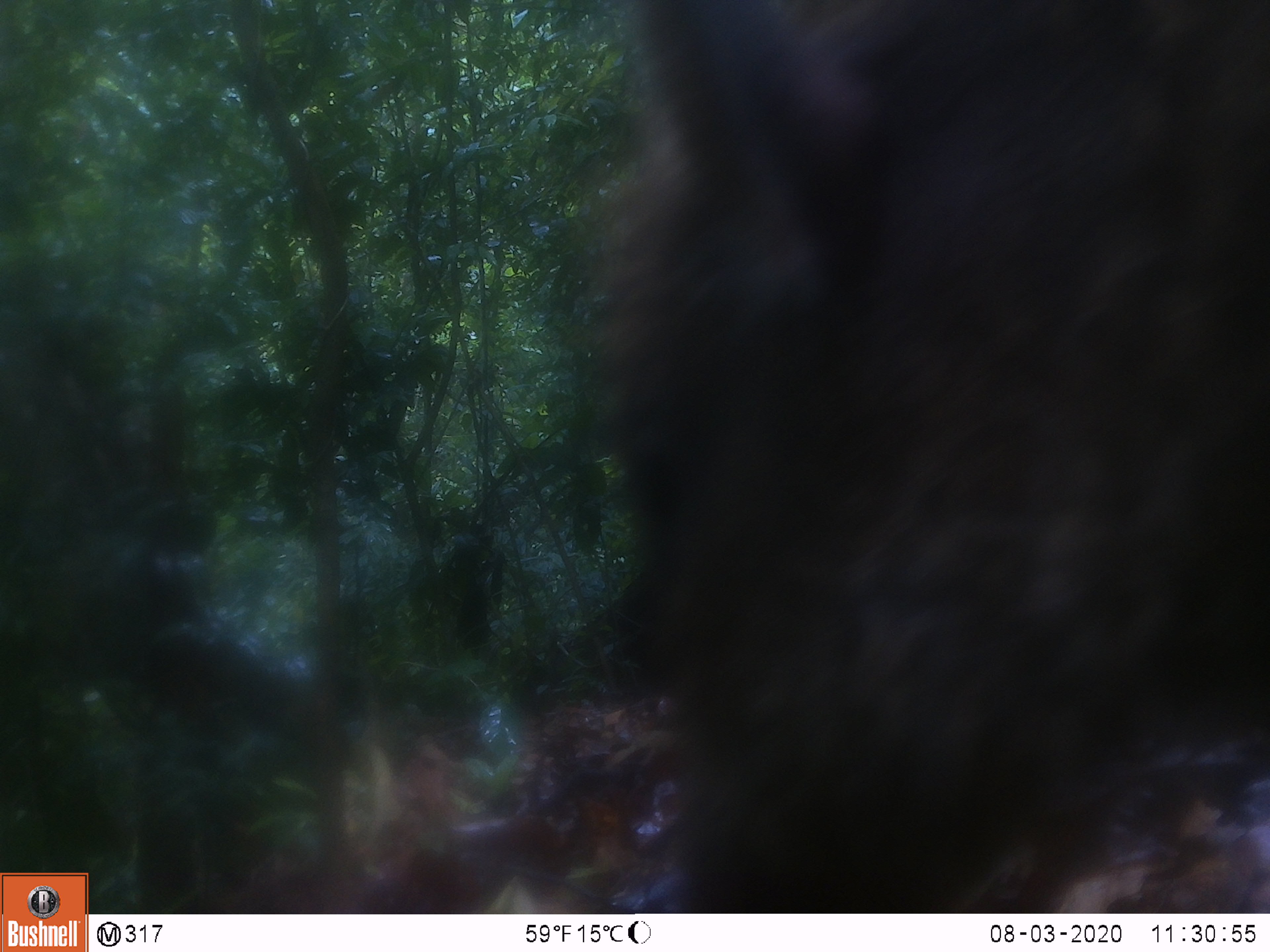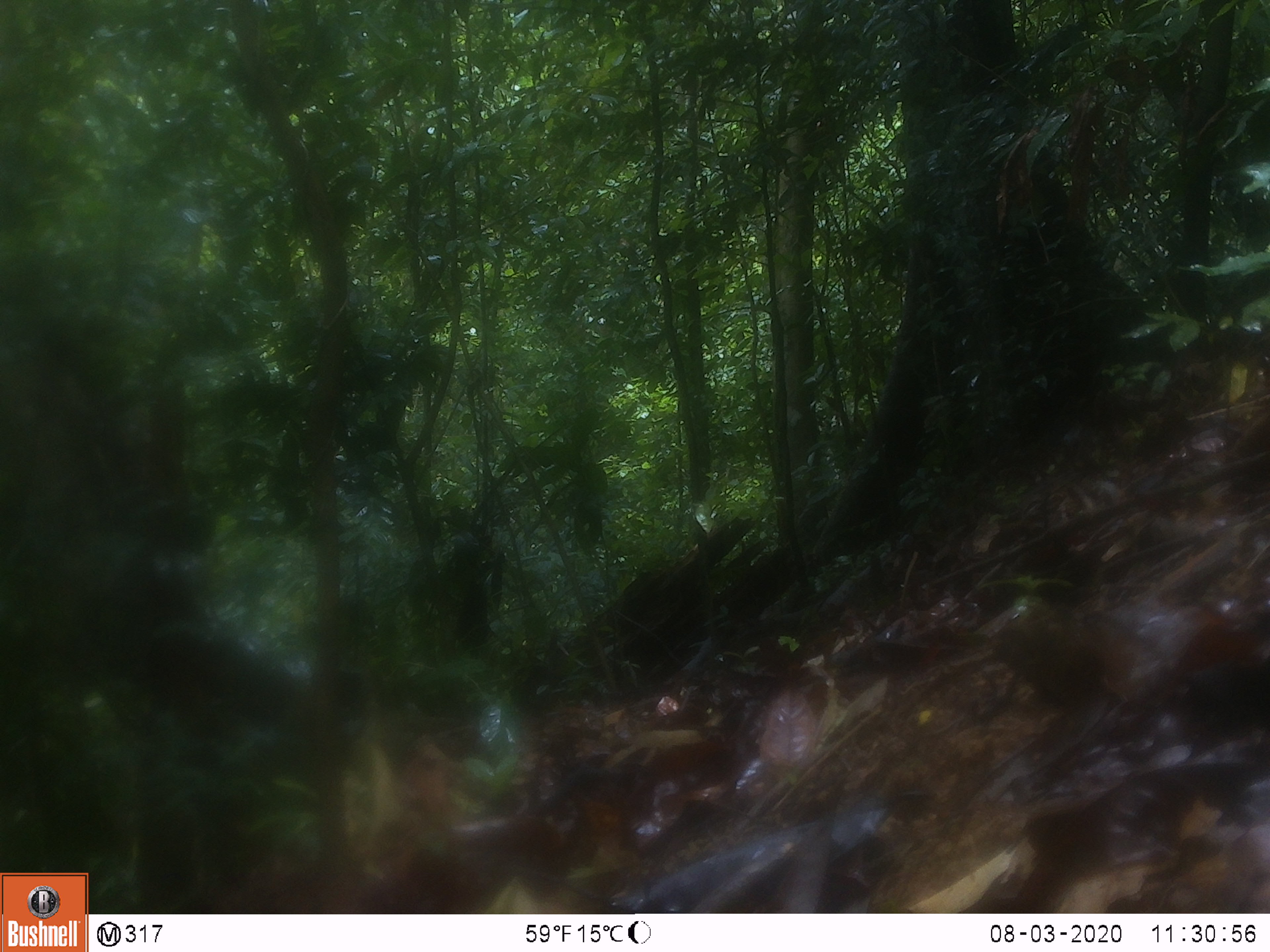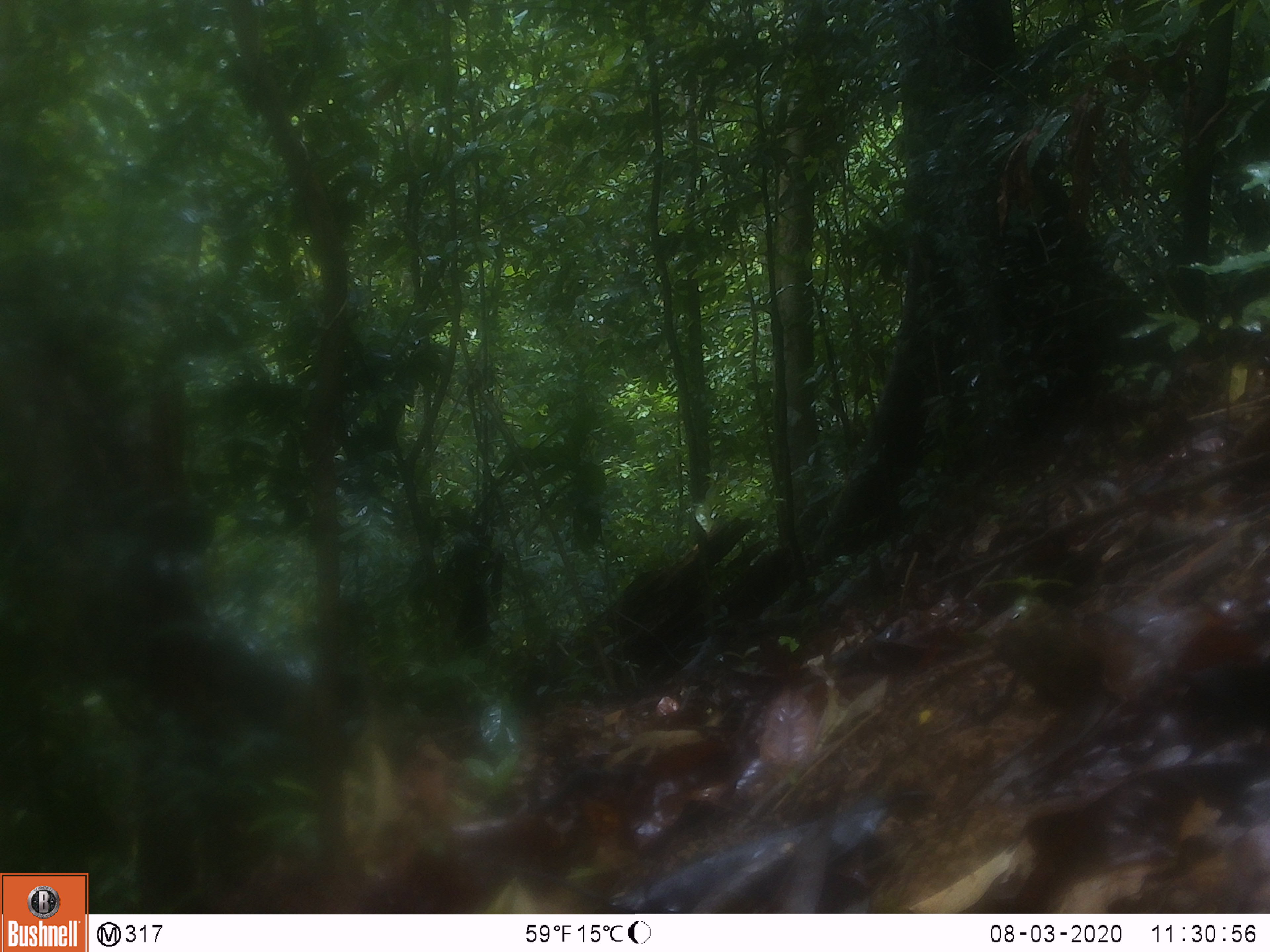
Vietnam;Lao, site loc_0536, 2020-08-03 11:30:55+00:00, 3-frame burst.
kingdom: Animalia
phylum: Chordata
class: Mammalia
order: Artiodactyla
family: Suidae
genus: Sus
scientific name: Sus scrofa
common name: eurasian wild pig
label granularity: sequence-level